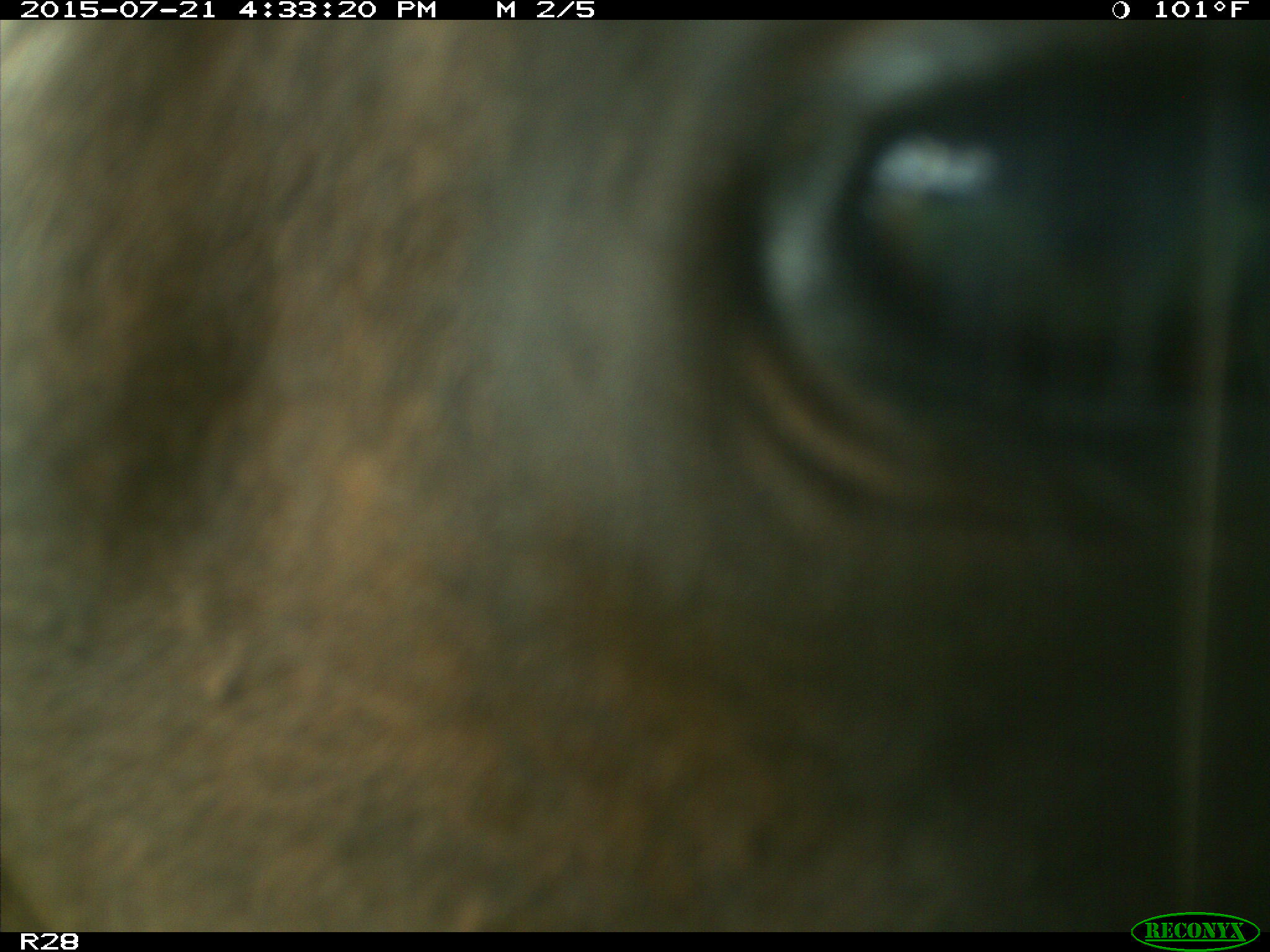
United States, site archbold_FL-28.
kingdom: Animalia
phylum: Chordata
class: Mammalia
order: Artiodactyla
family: Bovidae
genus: Bos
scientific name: Bos taurus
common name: domestic cow